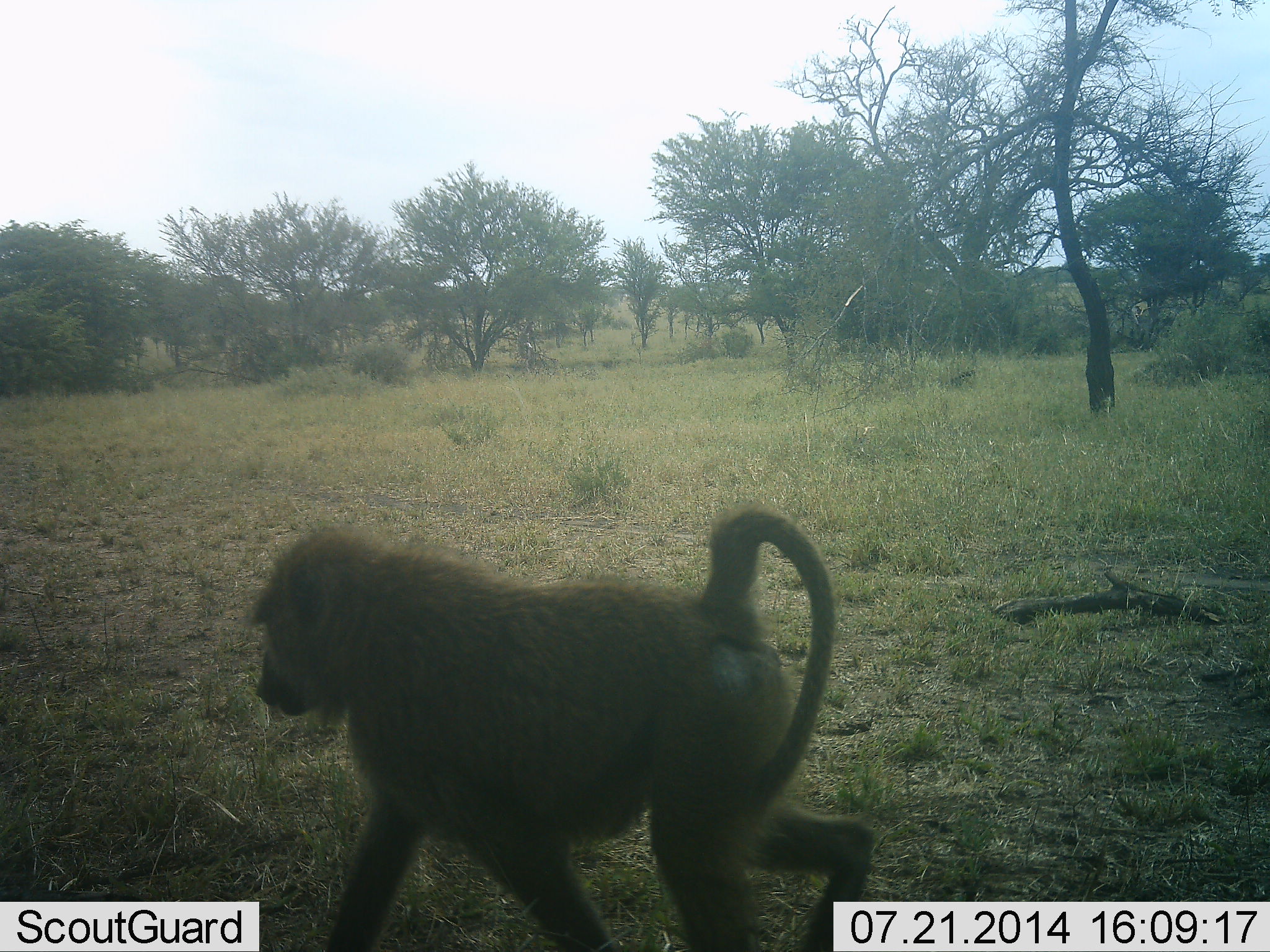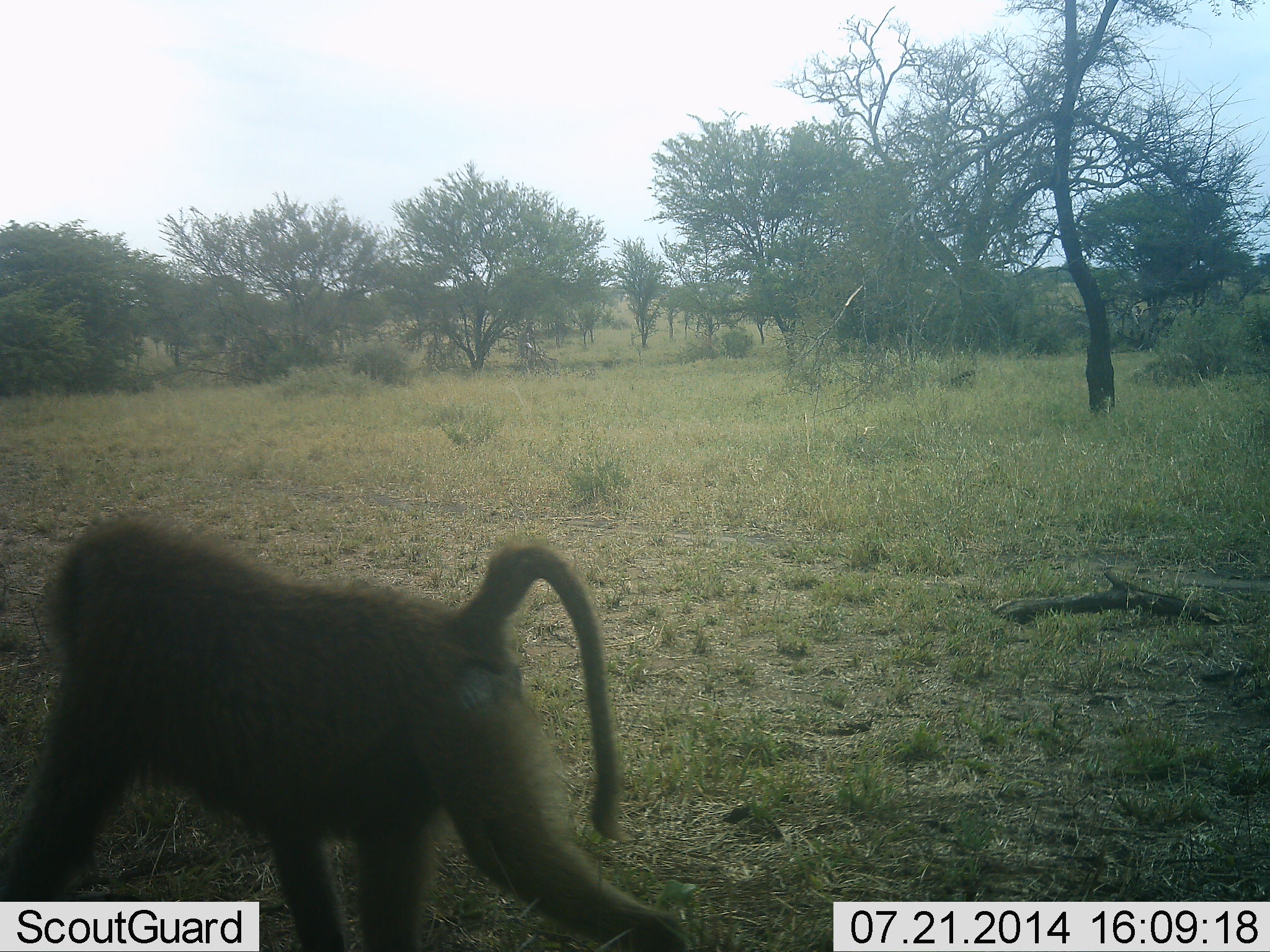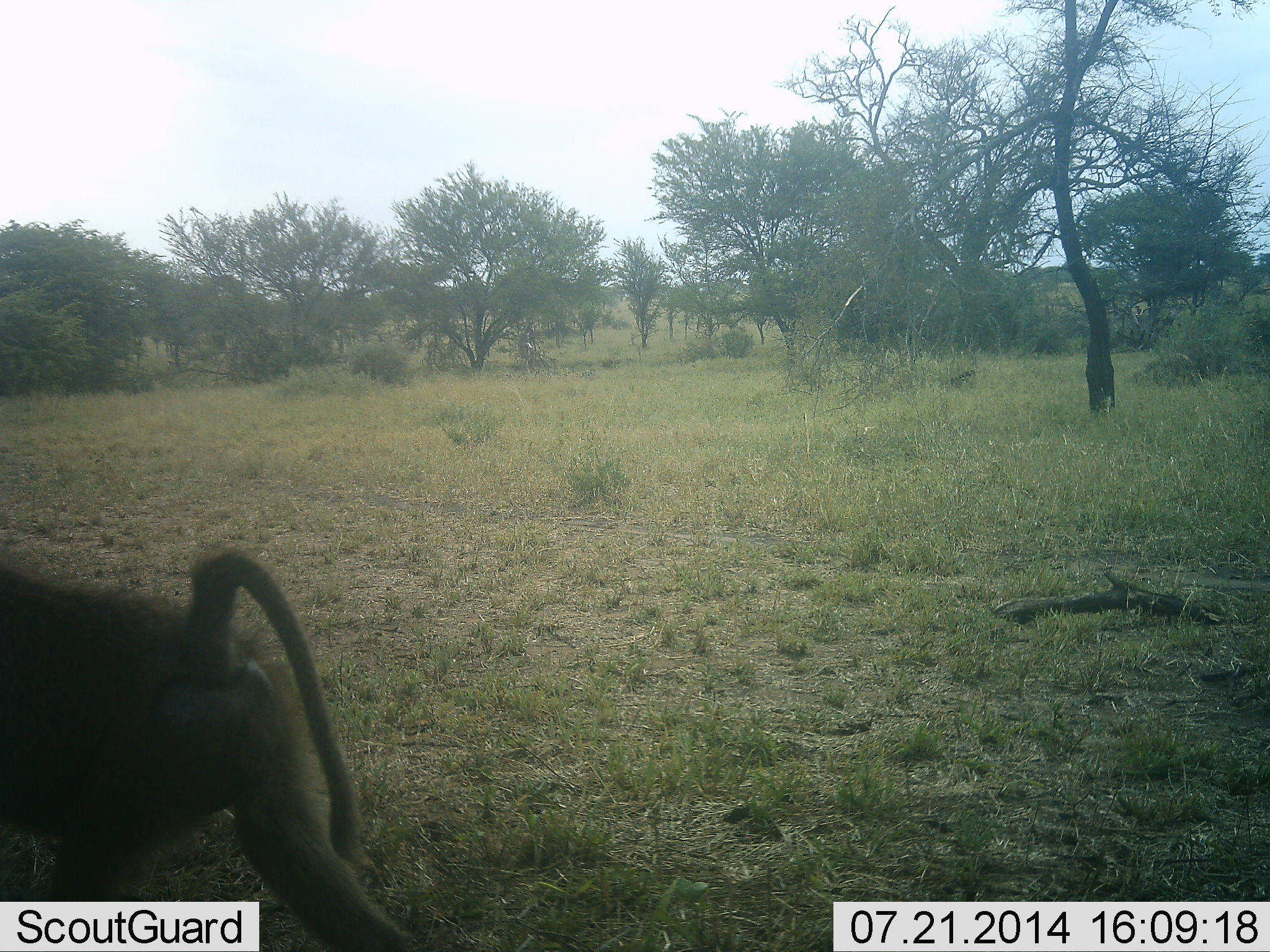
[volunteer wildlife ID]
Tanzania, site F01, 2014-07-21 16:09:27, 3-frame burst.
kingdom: Animalia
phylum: Chordata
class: Mammalia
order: Primates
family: Cercopithecidae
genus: Papio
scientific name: Papio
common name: baboon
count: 1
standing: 0%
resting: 0%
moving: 100%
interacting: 0%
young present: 0%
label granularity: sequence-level